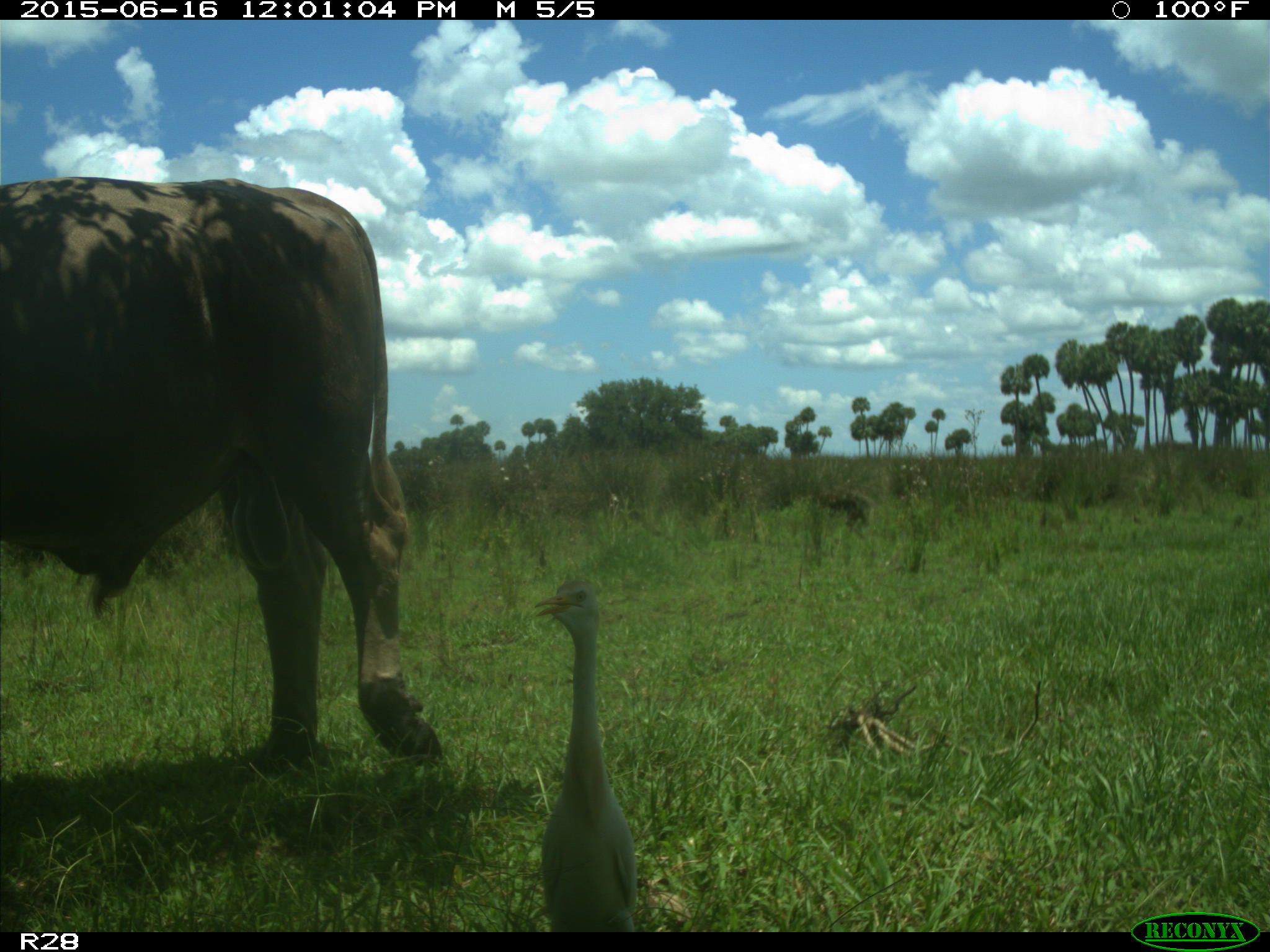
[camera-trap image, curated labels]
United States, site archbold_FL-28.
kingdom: Animalia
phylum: Chordata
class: Mammalia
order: Artiodactyla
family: Bovidae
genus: Bos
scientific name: Bos taurus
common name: domestic cow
Bos taurus (domestic cow).